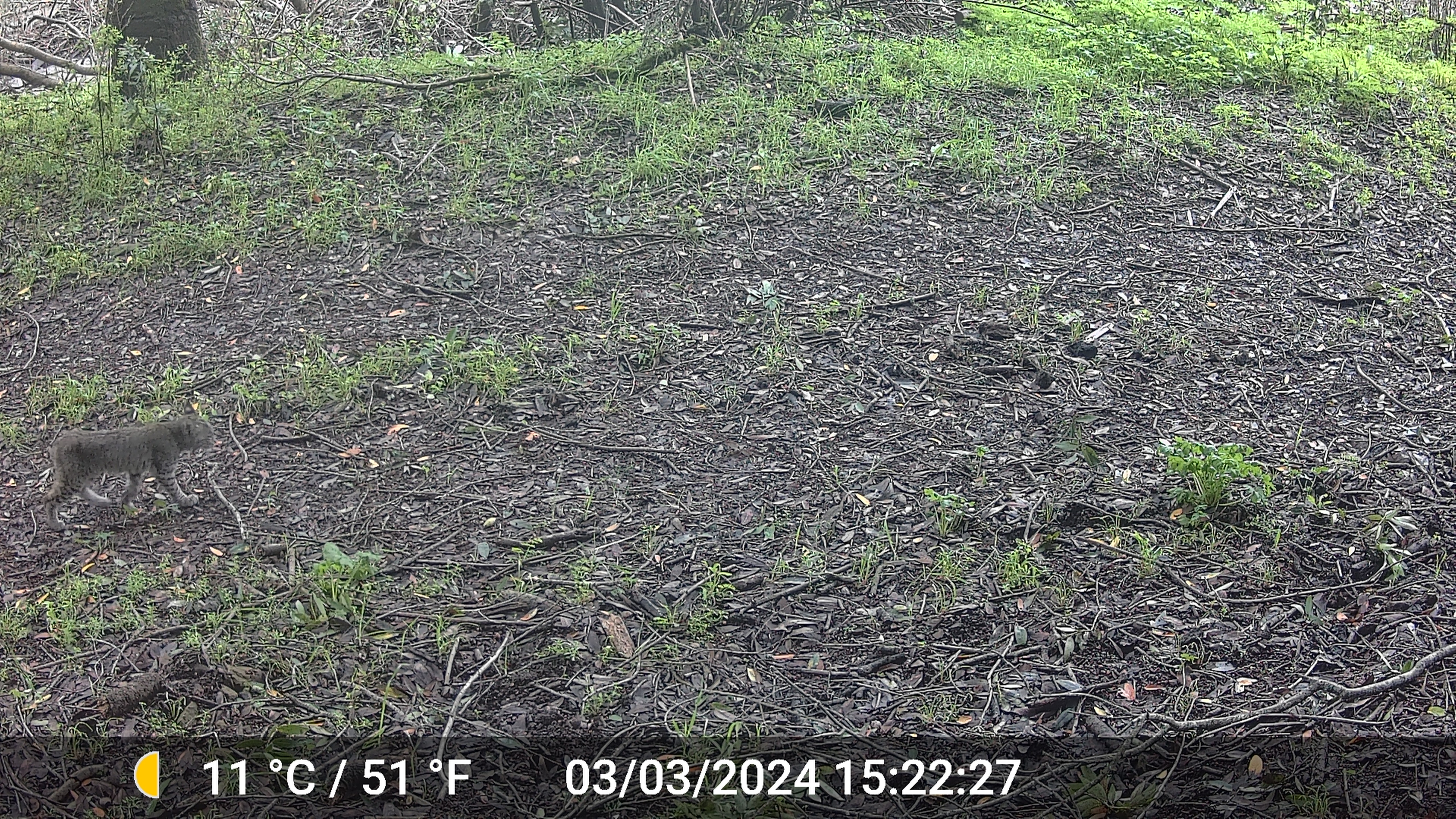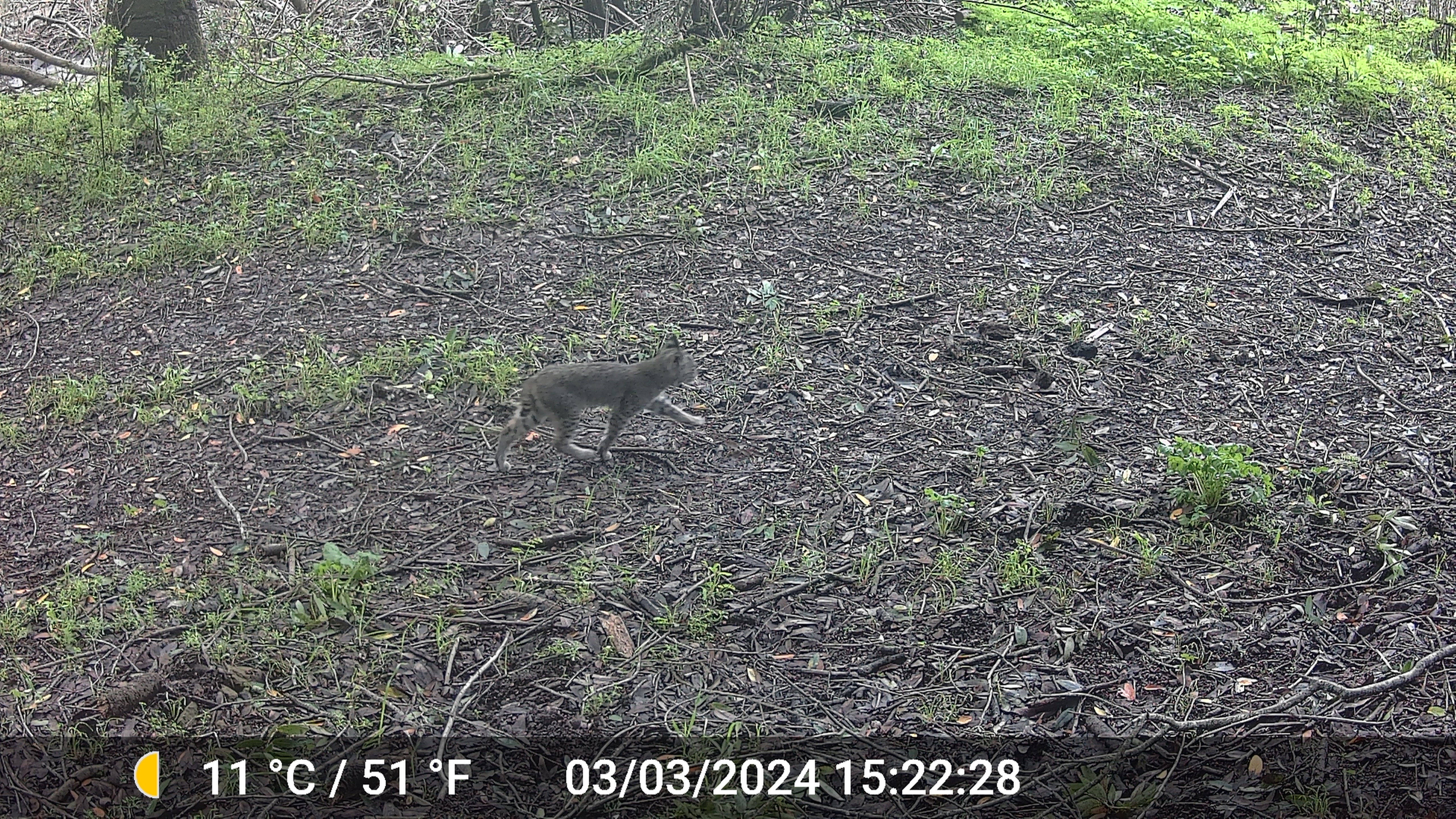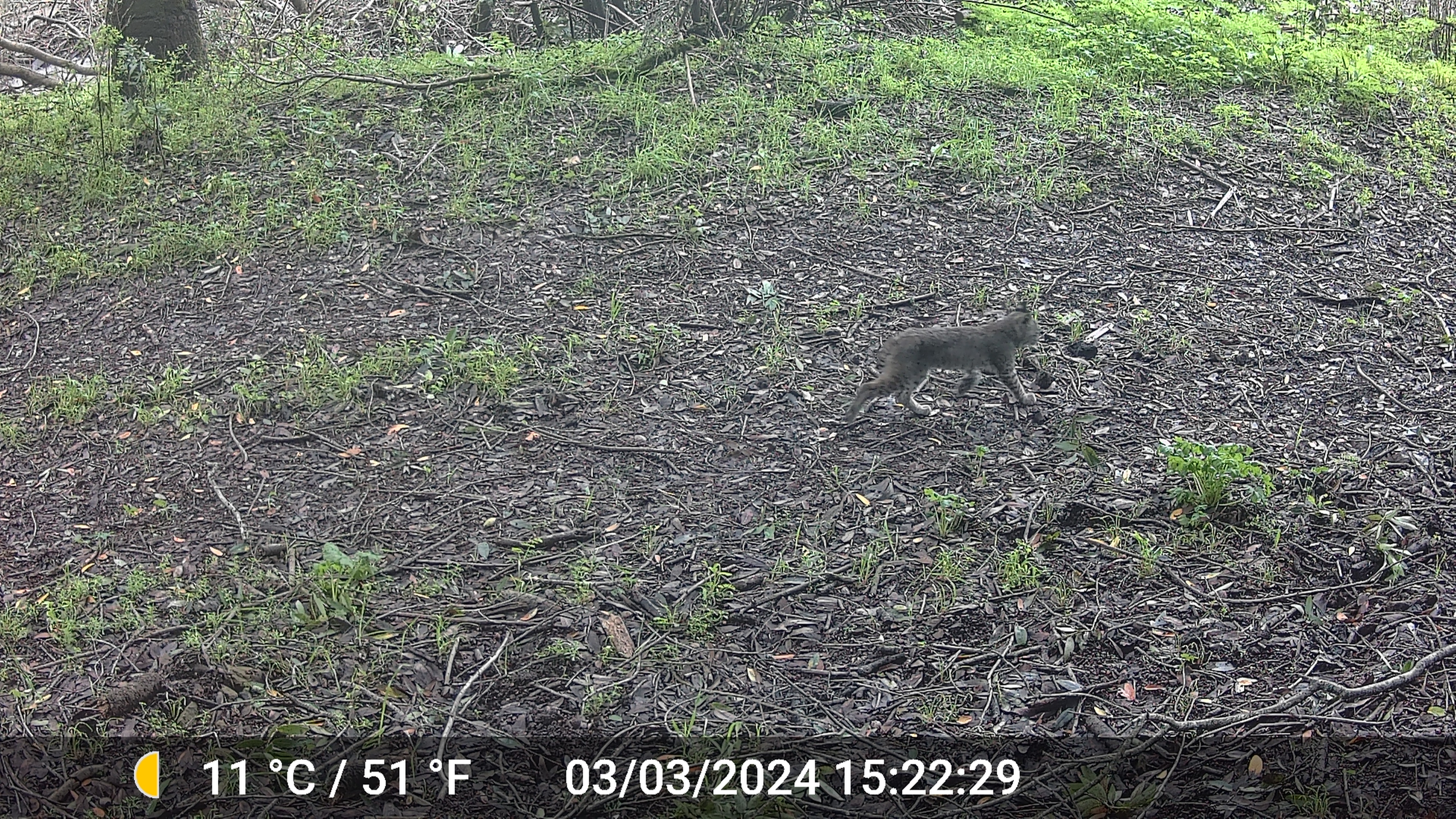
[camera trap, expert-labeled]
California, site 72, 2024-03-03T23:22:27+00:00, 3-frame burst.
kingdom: Animalia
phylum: Chordata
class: Mammalia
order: Carnivora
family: Felidae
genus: Lynx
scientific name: Lynx rufus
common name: bobcat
Bobcat (Lynx rufus).